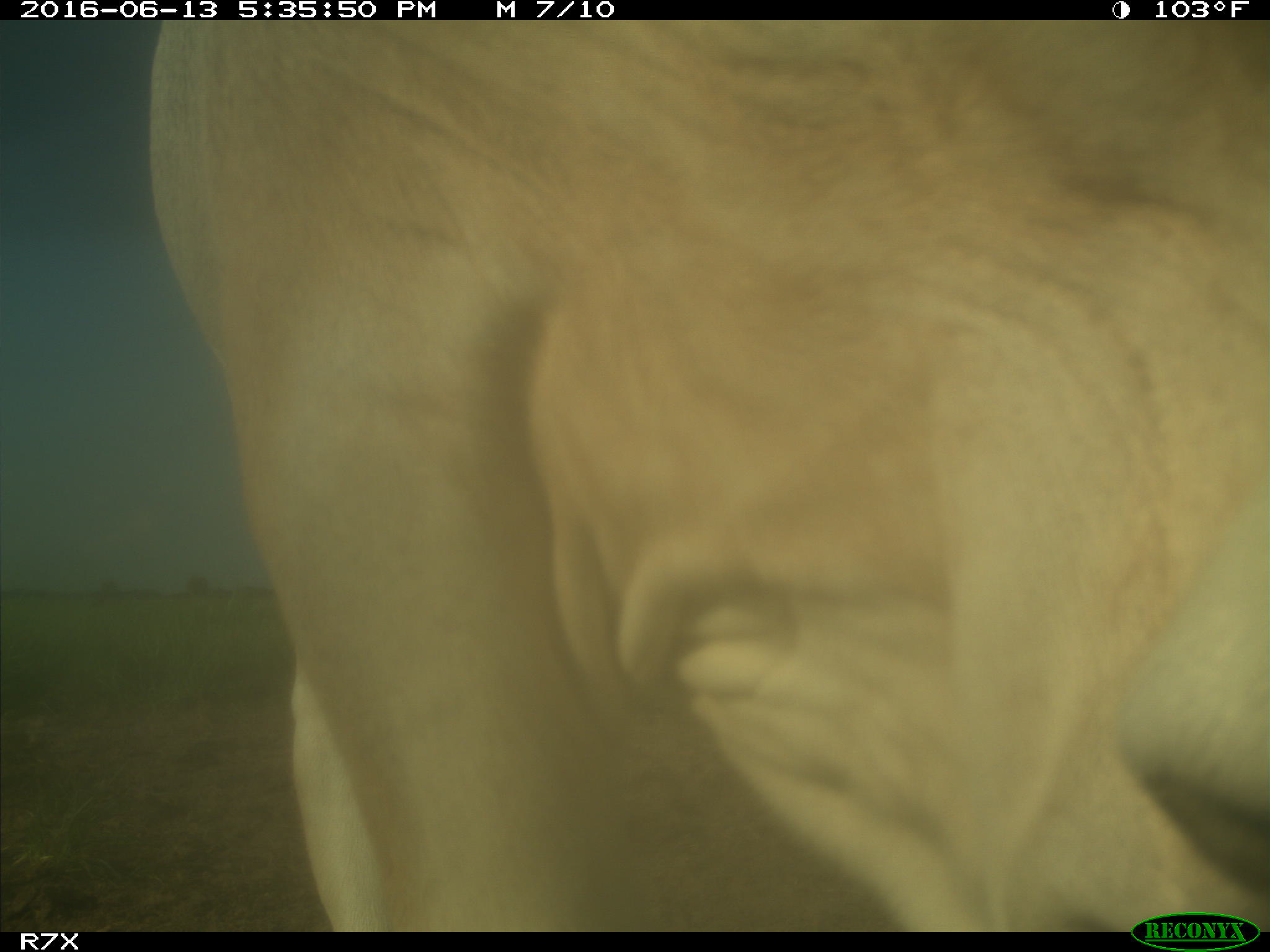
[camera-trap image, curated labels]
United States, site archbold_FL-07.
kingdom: Animalia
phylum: Chordata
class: Mammalia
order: Artiodactyla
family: Bovidae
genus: Bos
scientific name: Bos taurus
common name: domestic cow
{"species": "Bos taurus (domestic cow)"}